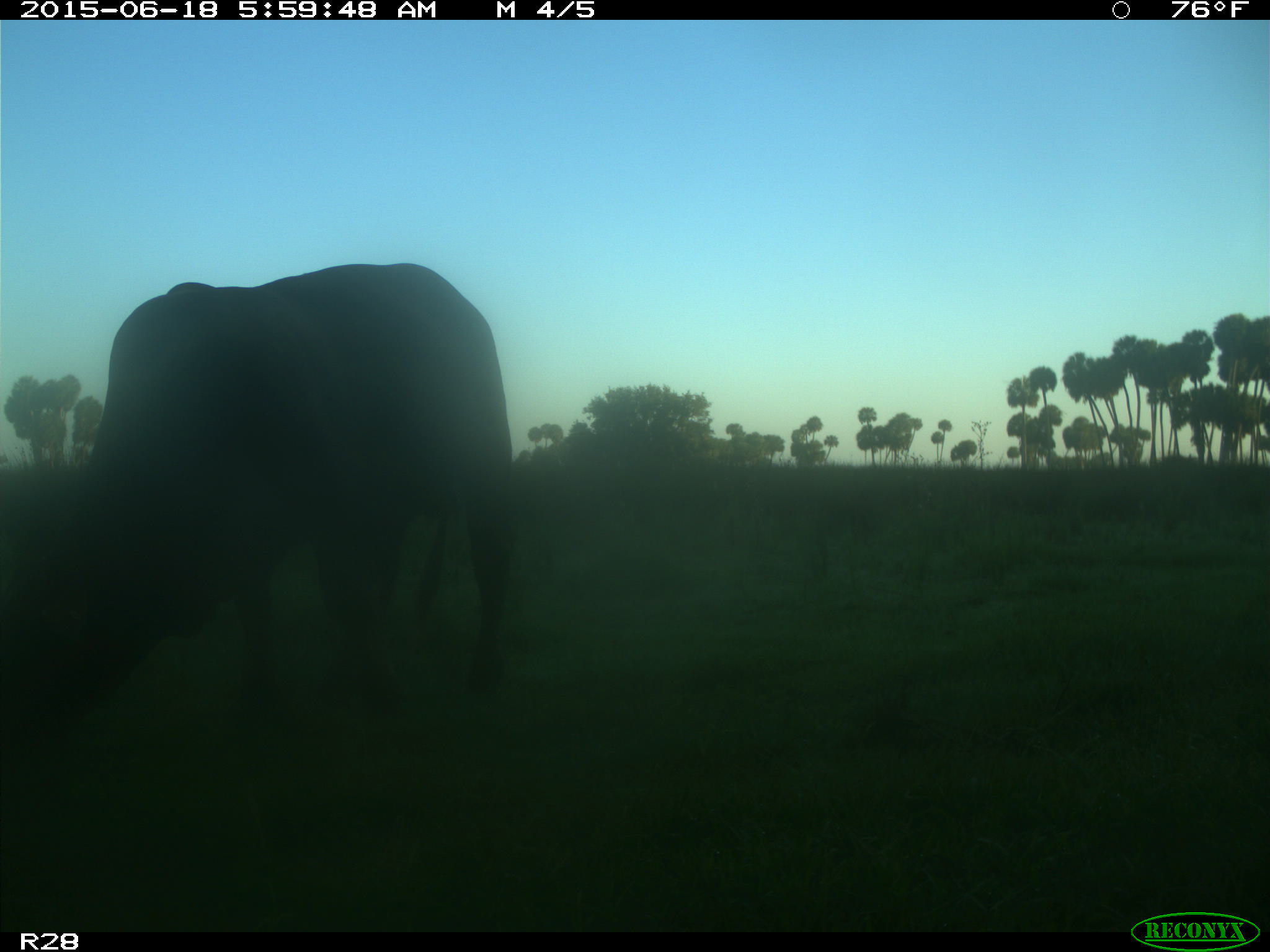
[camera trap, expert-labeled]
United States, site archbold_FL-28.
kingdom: Animalia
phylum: Chordata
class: Mammalia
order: Artiodactyla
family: Bovidae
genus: Bos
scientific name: Bos taurus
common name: domestic cow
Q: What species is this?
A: Bos taurus (domestic cow).